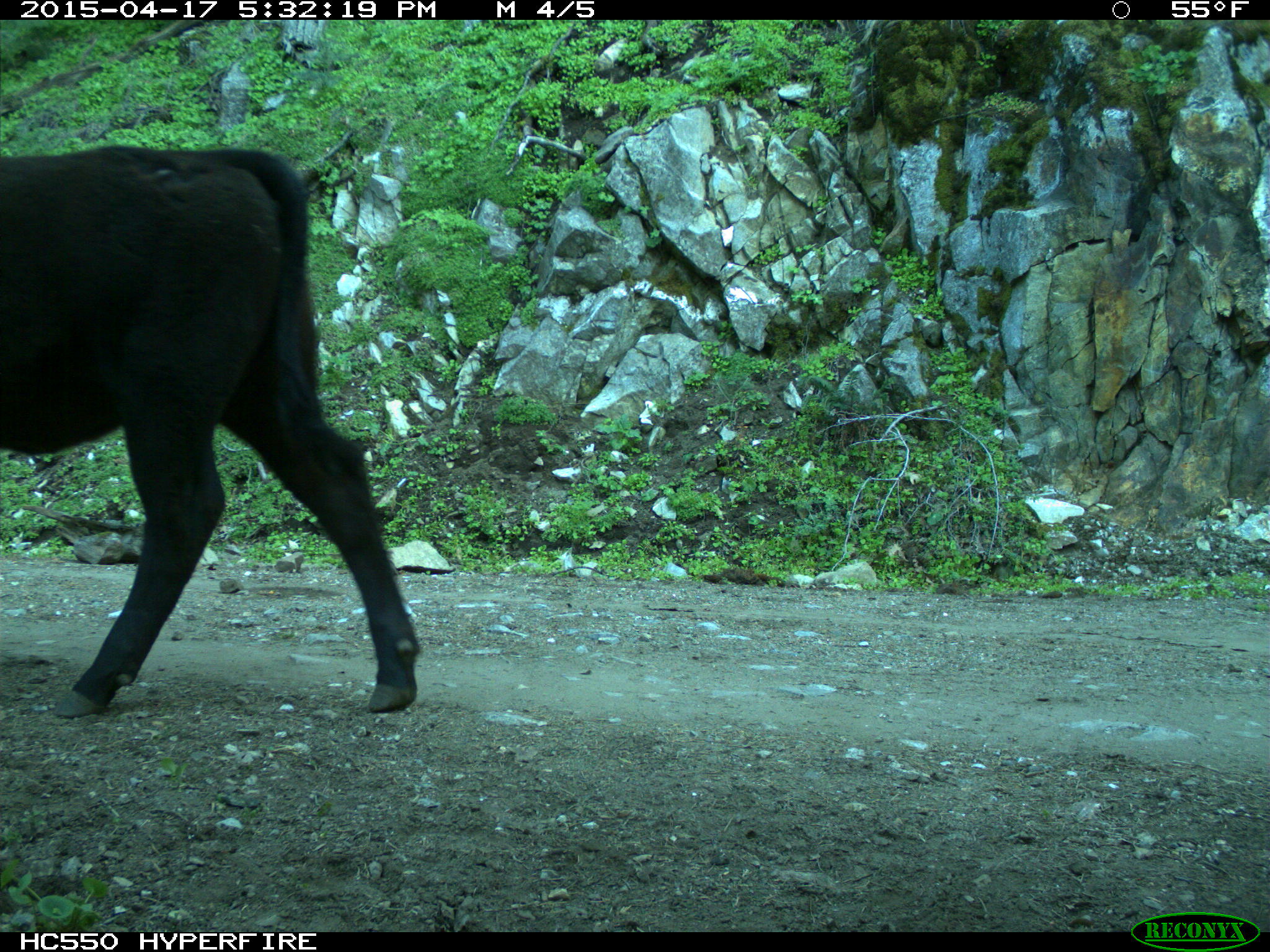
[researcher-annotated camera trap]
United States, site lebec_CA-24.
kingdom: Animalia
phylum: Chordata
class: Mammalia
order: Artiodactyla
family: Bovidae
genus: Bos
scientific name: Bos taurus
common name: domestic cow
Bos taurus (domestic cow).